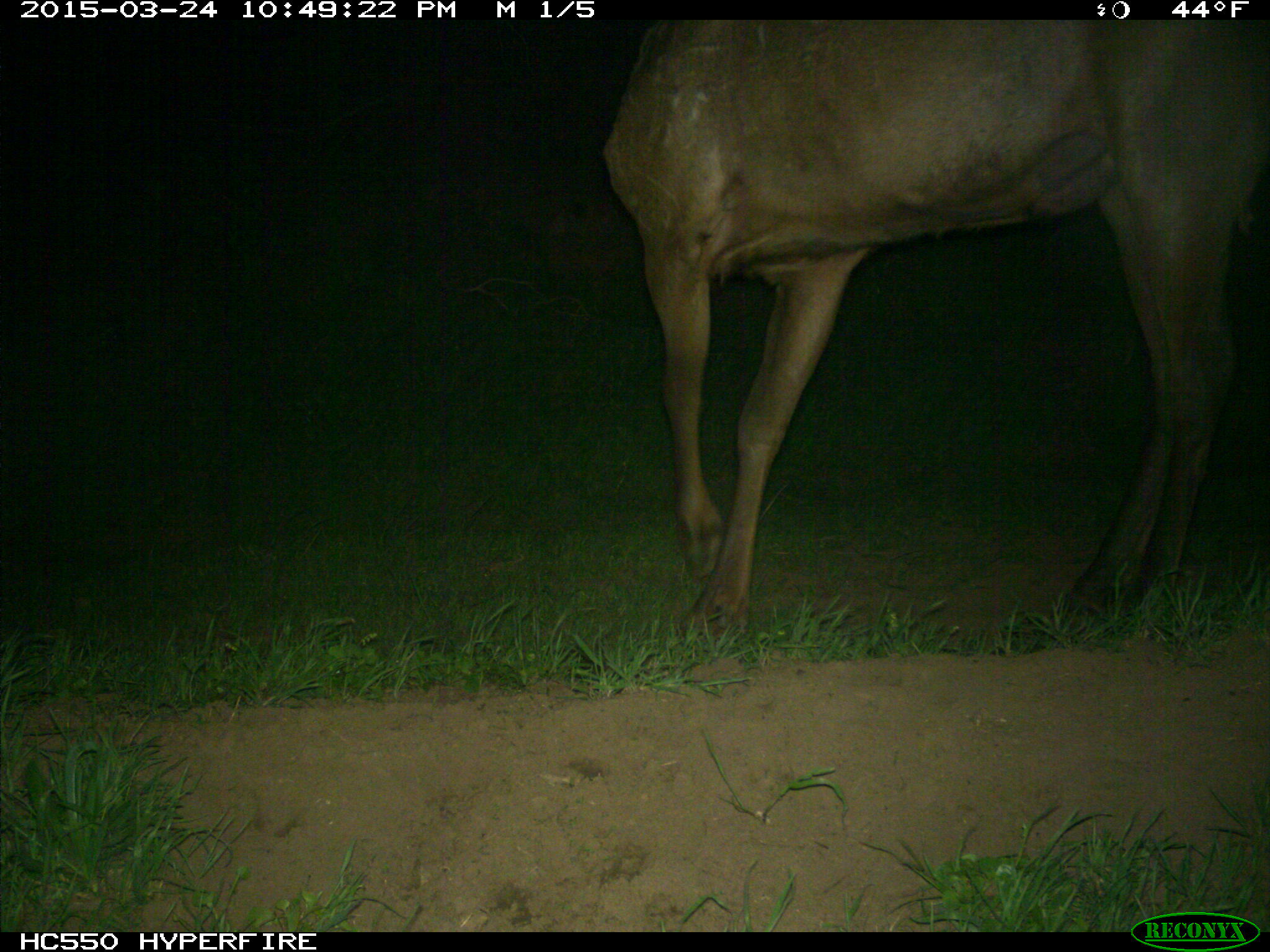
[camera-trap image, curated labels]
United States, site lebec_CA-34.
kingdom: Animalia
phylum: Chordata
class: Mammalia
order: Artiodactyla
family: Cervidae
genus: Cervus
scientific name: Cervus canadensis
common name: elk